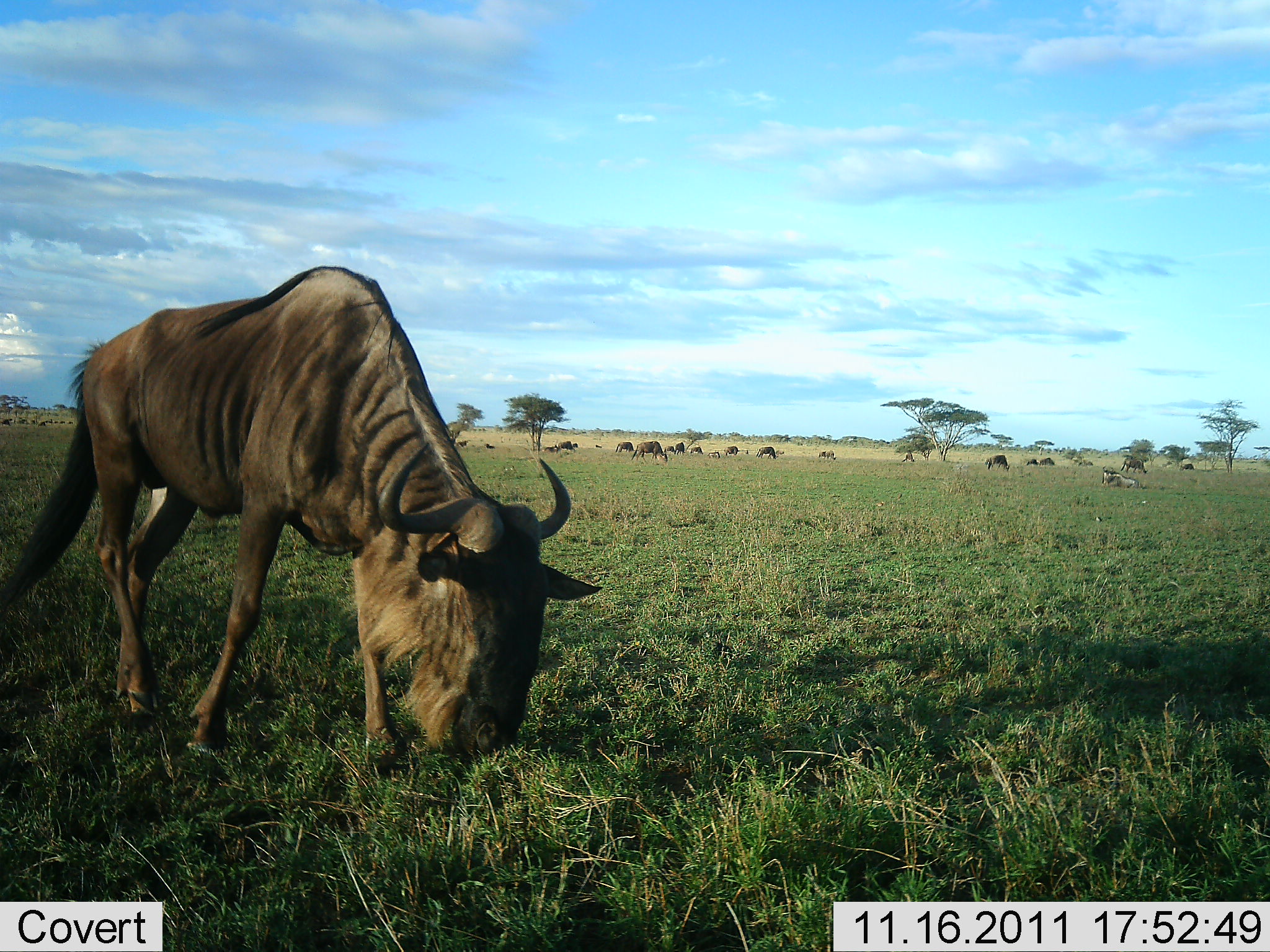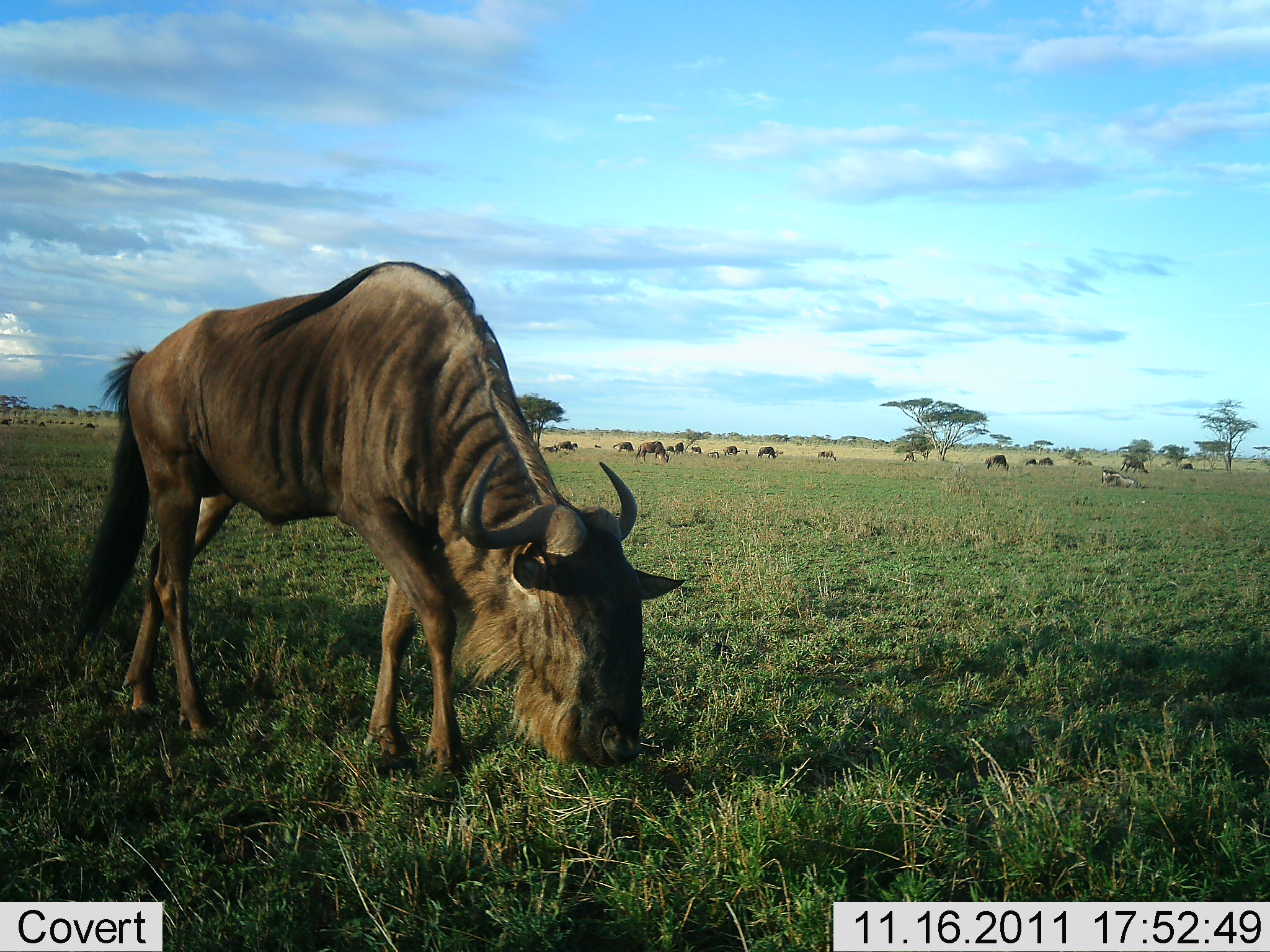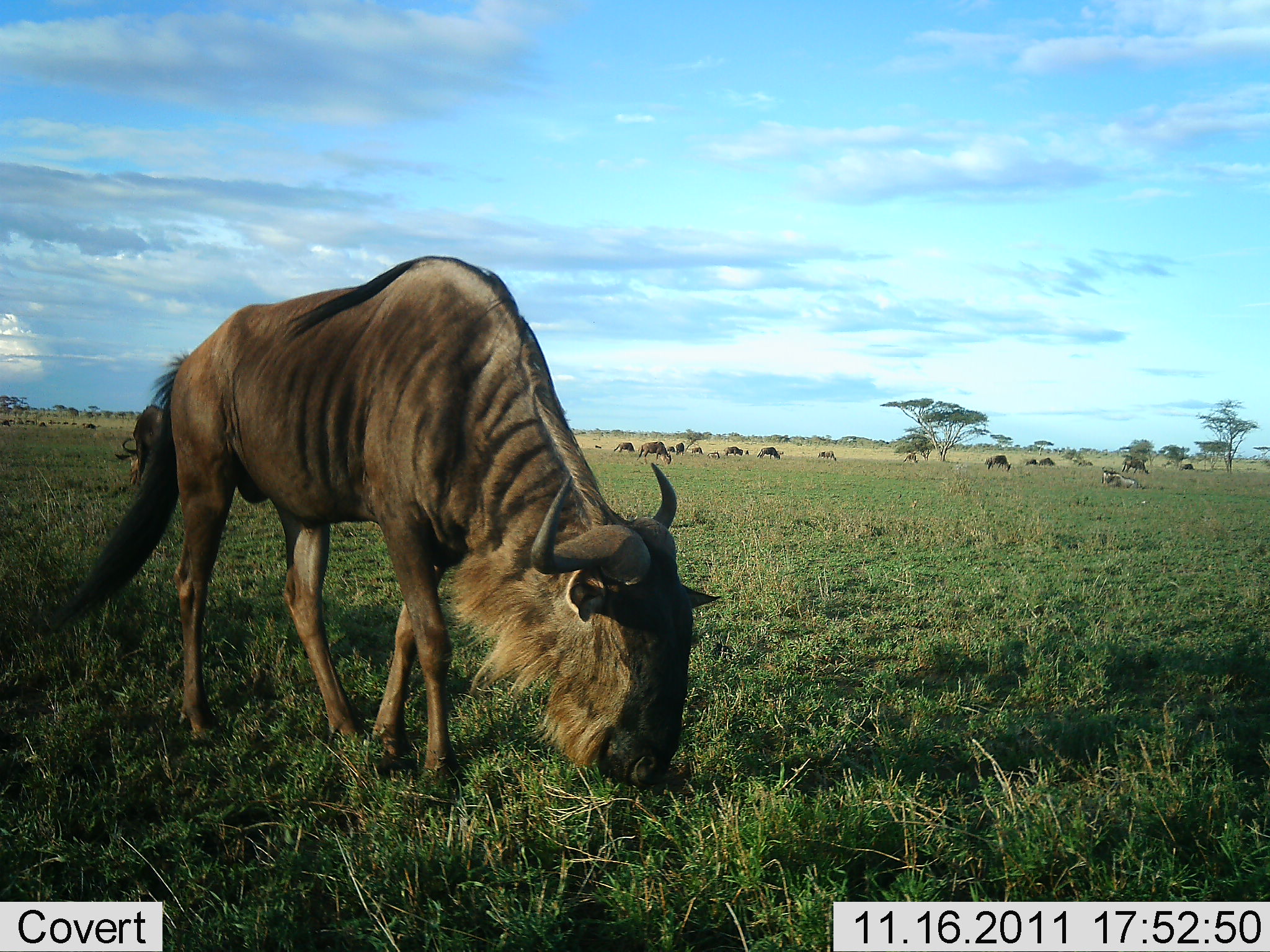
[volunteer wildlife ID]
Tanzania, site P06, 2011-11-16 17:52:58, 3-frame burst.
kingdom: Animalia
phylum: Chordata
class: Mammalia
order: Artiodactyla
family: Bovidae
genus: Connochaetes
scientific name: Connochaetes taurinus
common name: blue wildebeest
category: wildebeest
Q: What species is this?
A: Wildebeest (blue wildebeest) (Connochaetes taurinus).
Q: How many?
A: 11-50.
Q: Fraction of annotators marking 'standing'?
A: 23%.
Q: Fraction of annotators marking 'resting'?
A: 8%.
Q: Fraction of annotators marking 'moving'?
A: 31%.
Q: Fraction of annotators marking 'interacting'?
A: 0%.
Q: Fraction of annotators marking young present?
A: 0%.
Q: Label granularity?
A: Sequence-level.